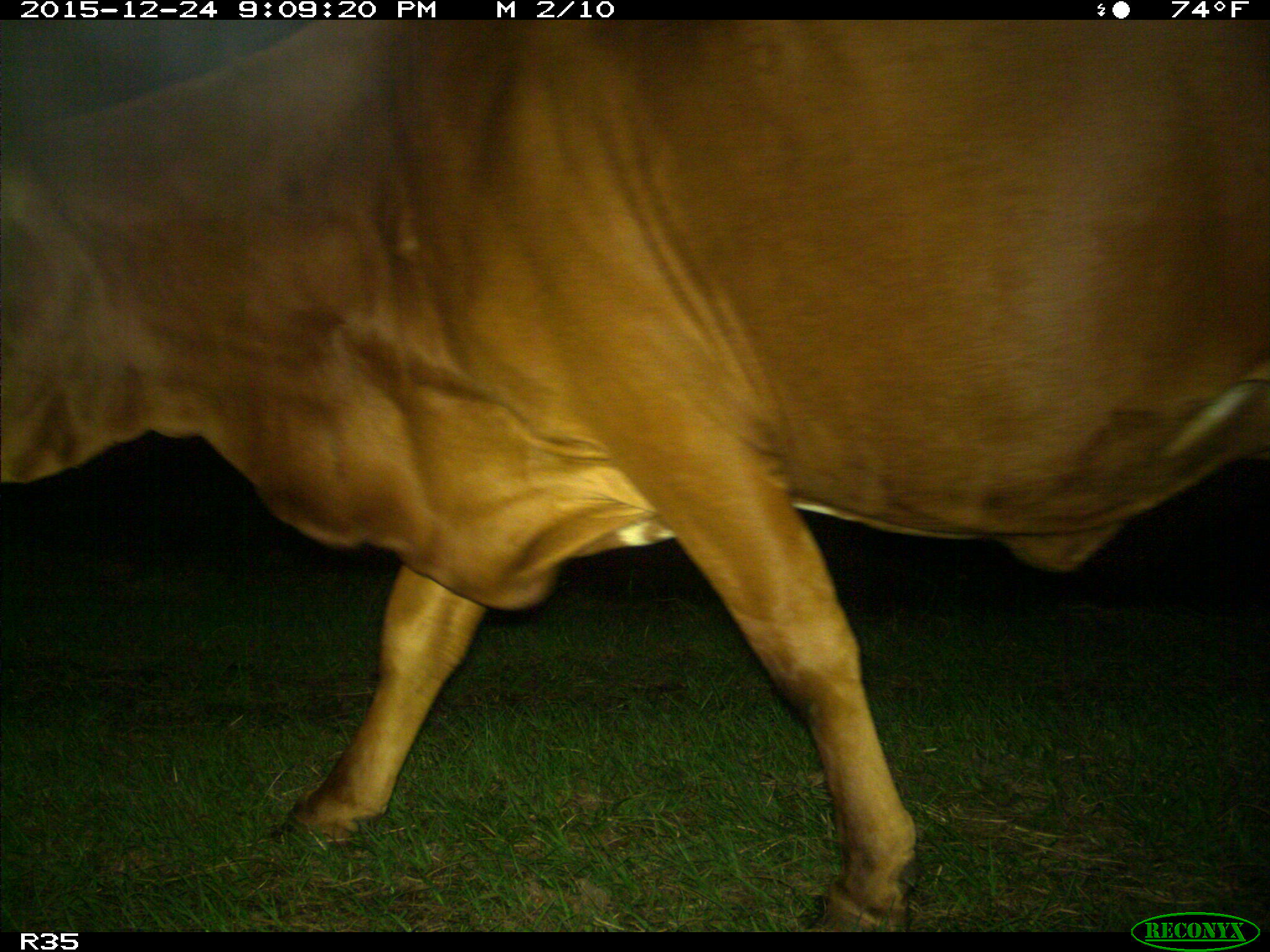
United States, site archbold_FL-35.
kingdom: Animalia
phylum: Chordata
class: Mammalia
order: Artiodactyla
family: Bovidae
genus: Bos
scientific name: Bos taurus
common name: domestic cow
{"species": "Bos taurus (domestic cow)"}